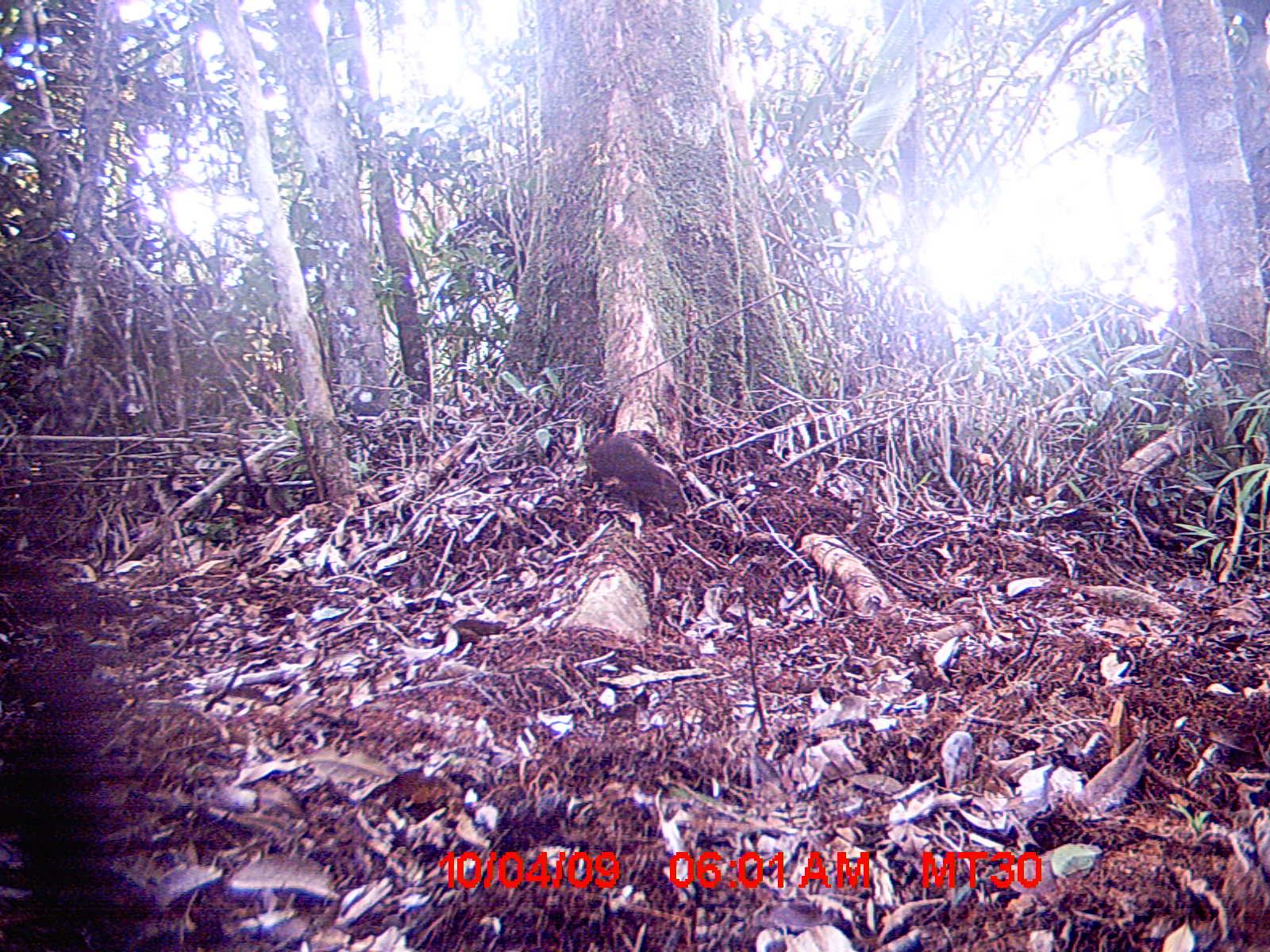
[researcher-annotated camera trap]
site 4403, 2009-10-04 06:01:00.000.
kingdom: Animalia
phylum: Chordata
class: Mammalia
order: Rodentia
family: Nesomyidae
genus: Nesomys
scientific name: Nesomys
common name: nesomys rodents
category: nesomys sp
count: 1